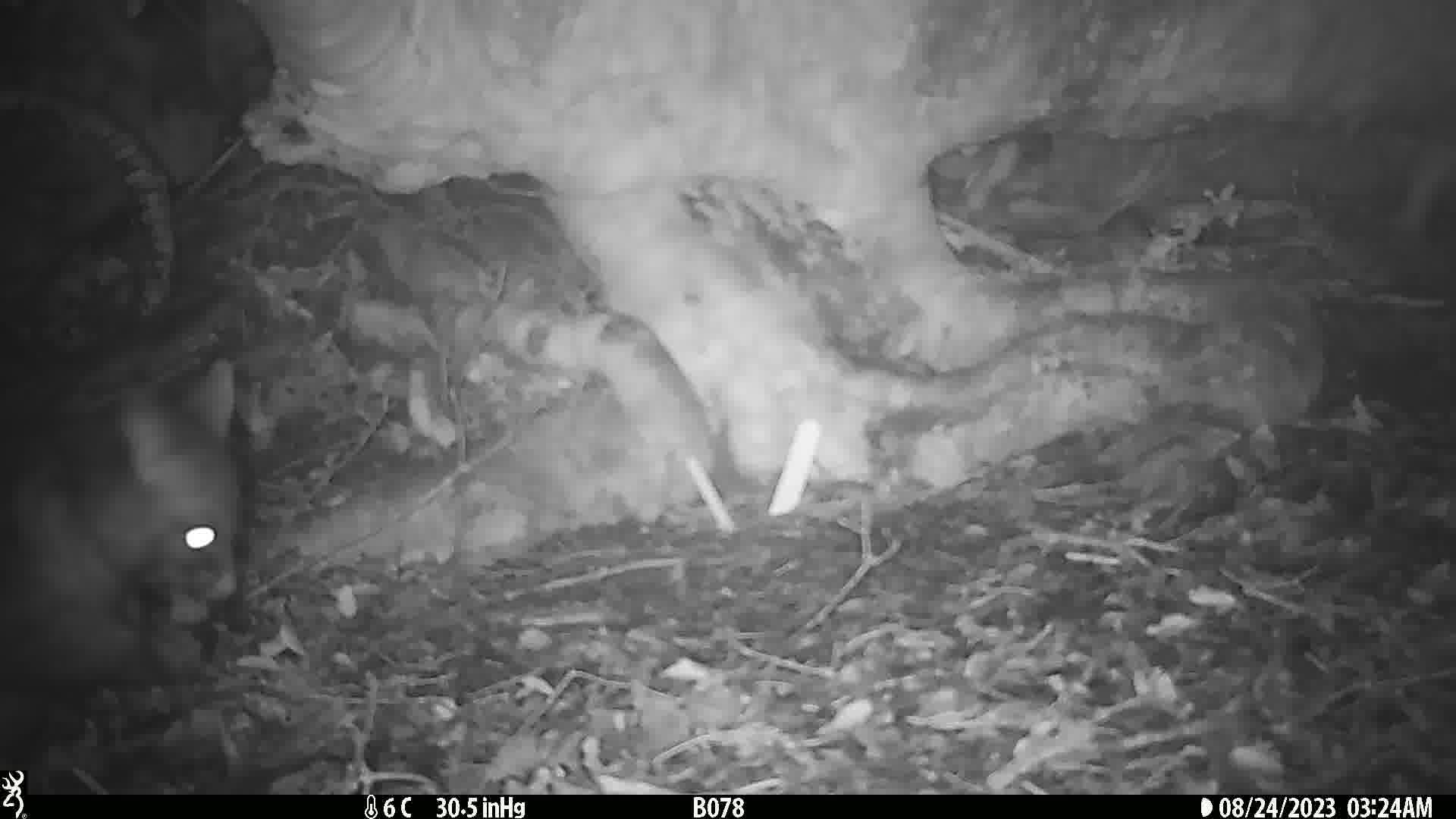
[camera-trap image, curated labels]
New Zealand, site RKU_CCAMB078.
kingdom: Animalia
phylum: Chordata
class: Mammalia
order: Diprotodontia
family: Phalangeridae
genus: Trichosurus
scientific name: Trichosurus vulpecula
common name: common brushtail possum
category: possum